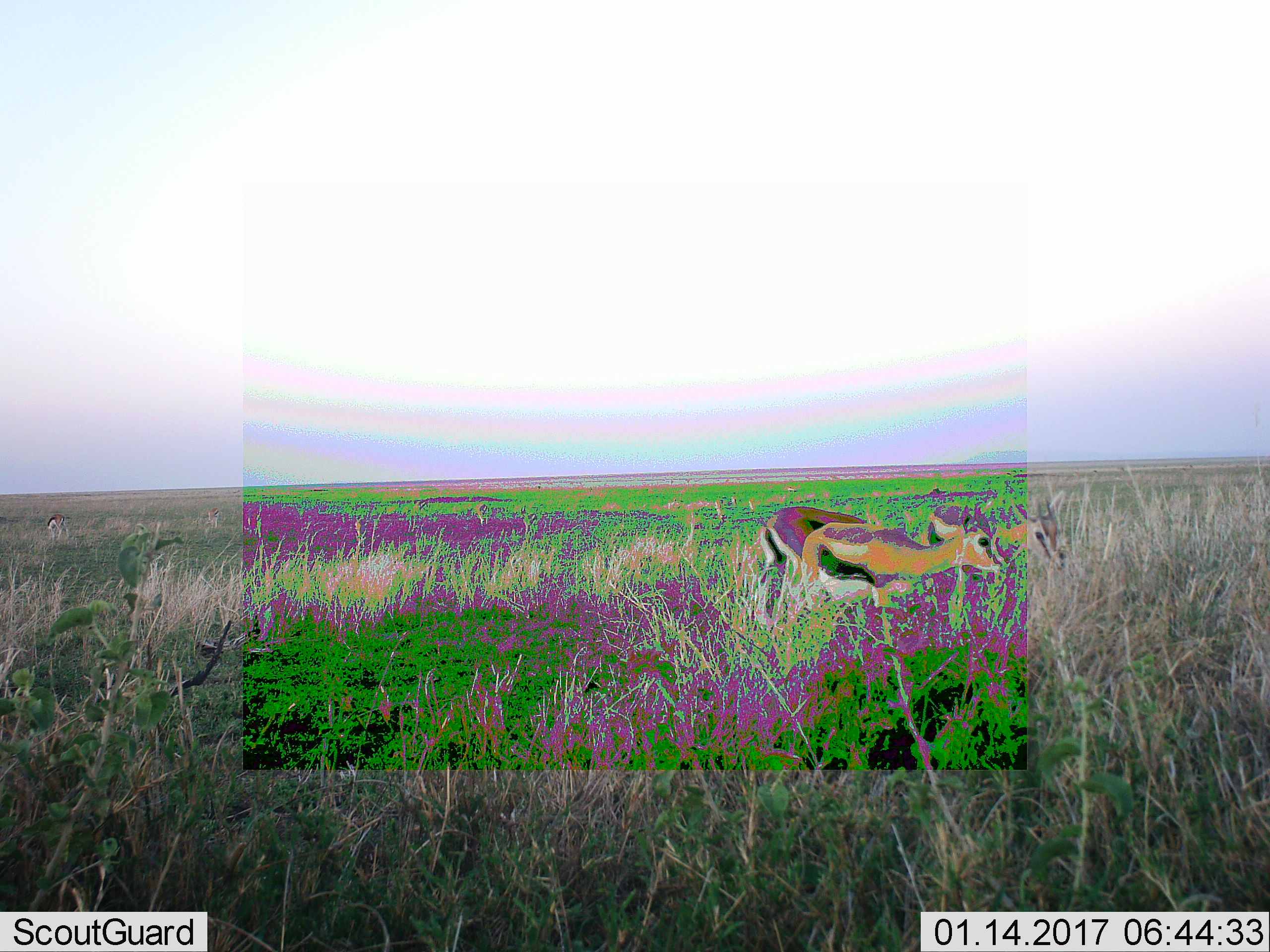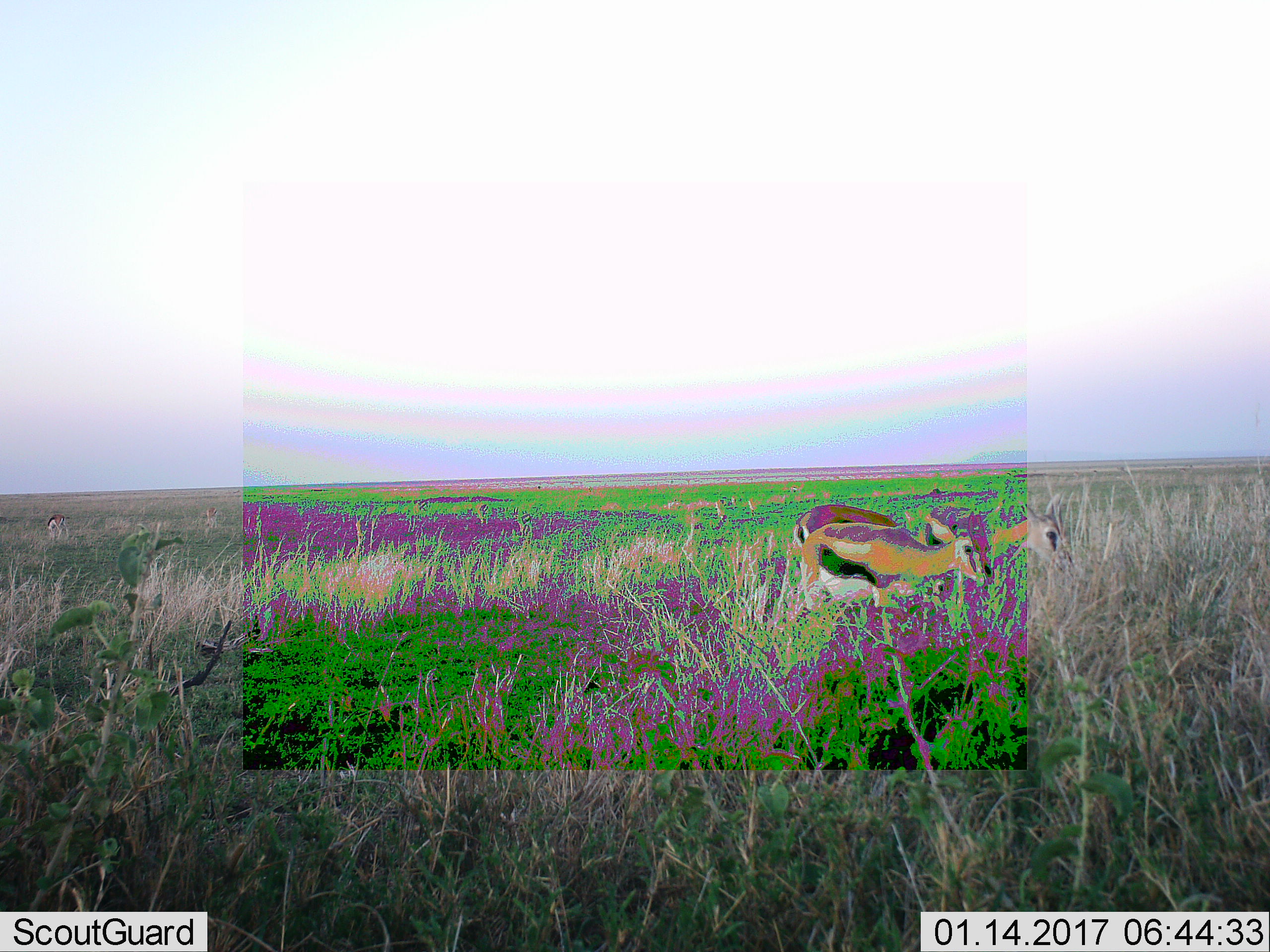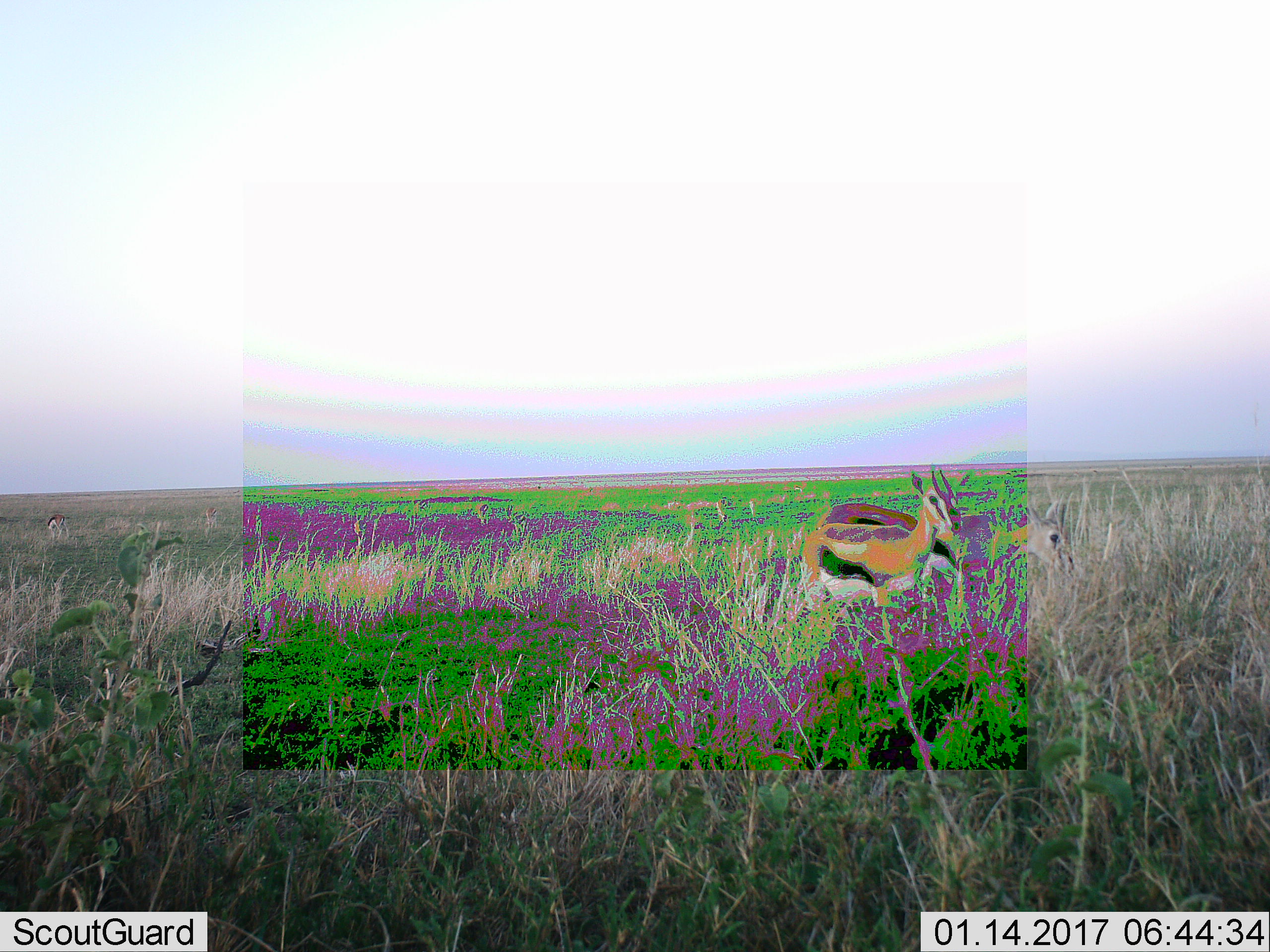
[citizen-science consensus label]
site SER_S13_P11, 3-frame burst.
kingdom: Animalia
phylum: Chordata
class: Mammalia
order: Artiodactyla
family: Bovidae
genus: Eudorcas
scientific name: Eudorcas thomsonii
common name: thomson's gazelle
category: gazellethomsons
Gazellethomsons (thomson's gazelle) (Eudorcas thomsonii), count 4. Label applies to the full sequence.